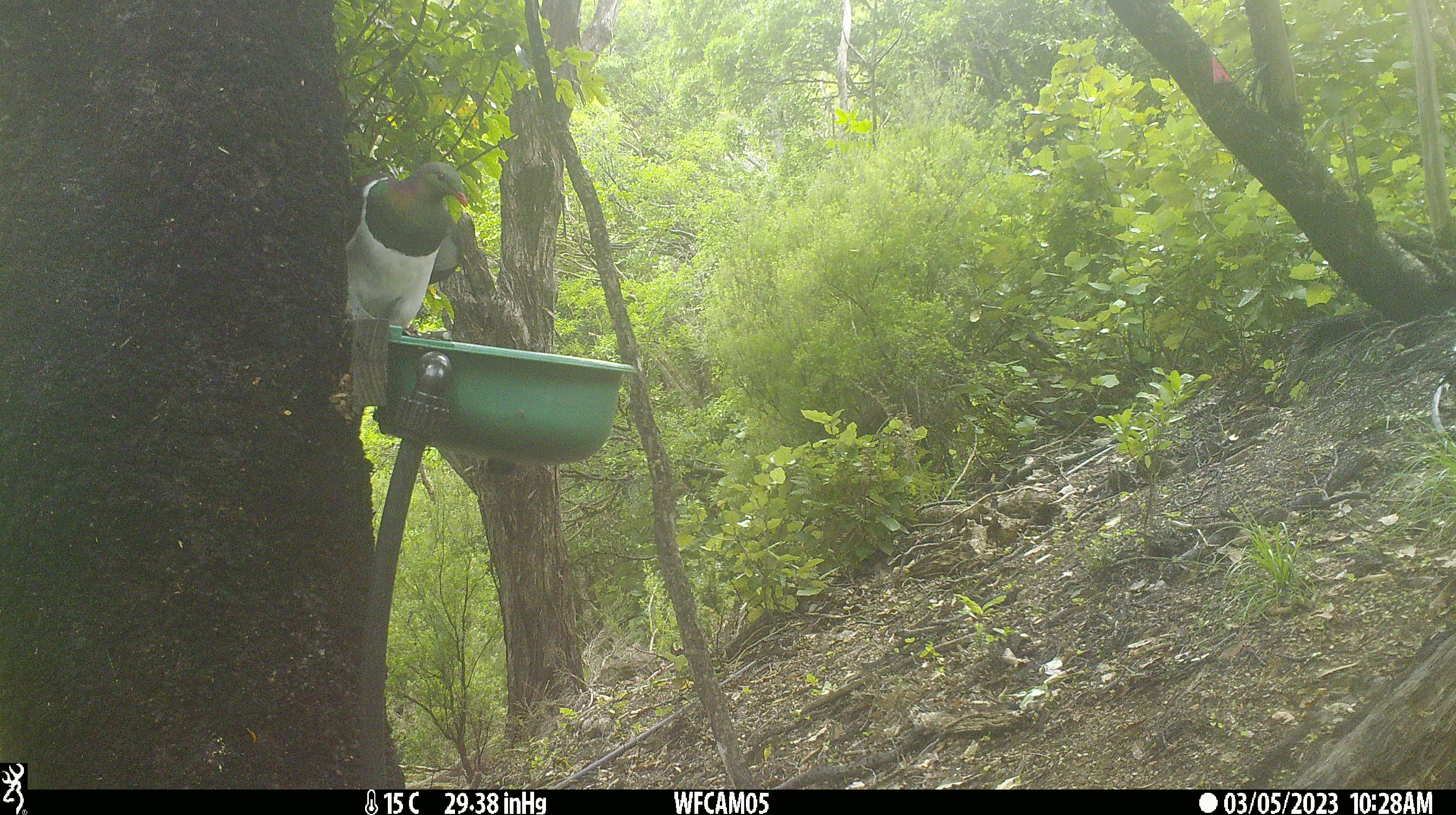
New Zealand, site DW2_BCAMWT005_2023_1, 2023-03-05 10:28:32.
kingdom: Animalia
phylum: Chordata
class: Aves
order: Columbiformes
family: Columbidae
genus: Hemiphaga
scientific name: Hemiphaga novaeseelandiae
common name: new zealand pigeon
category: kereru